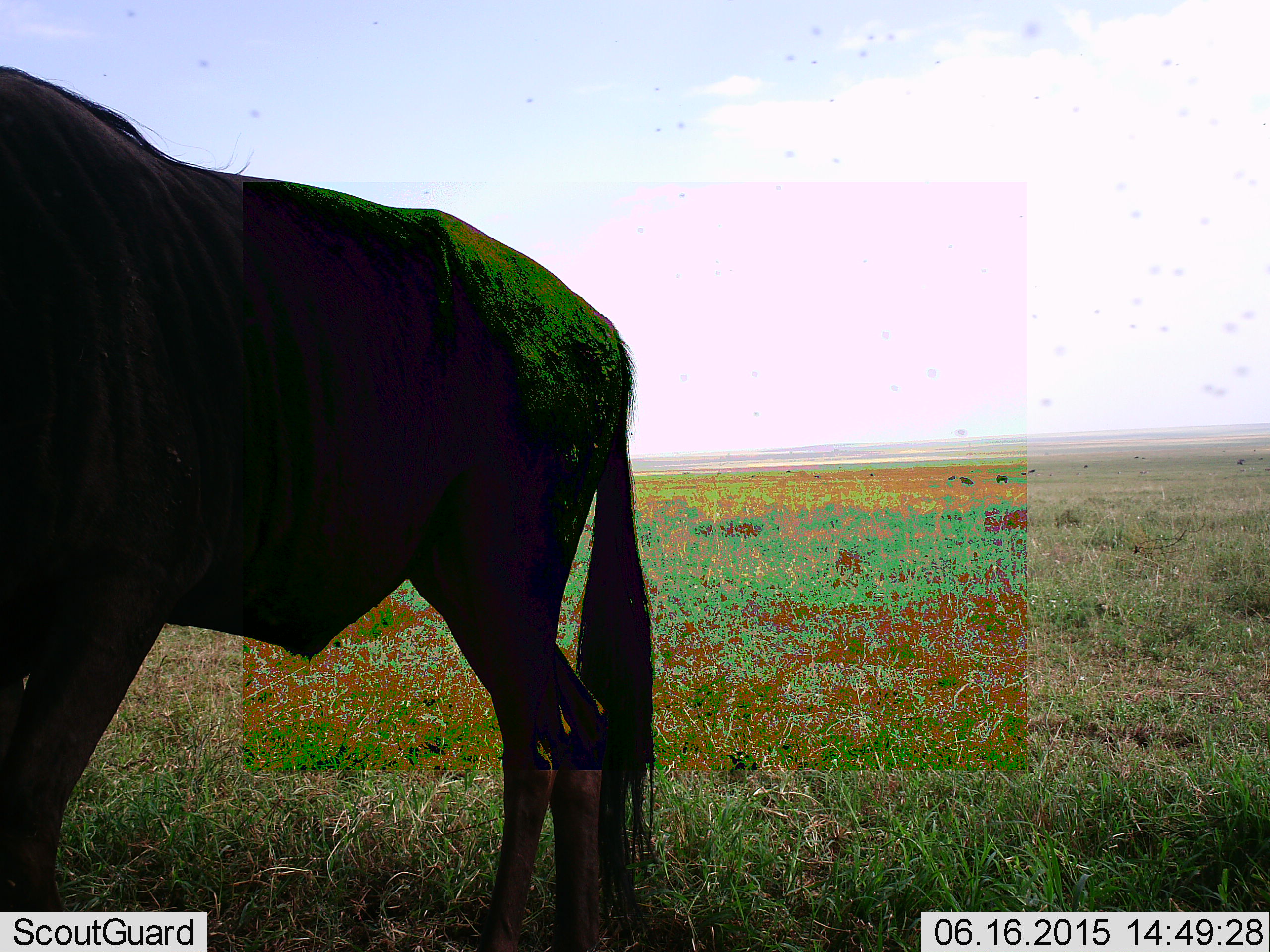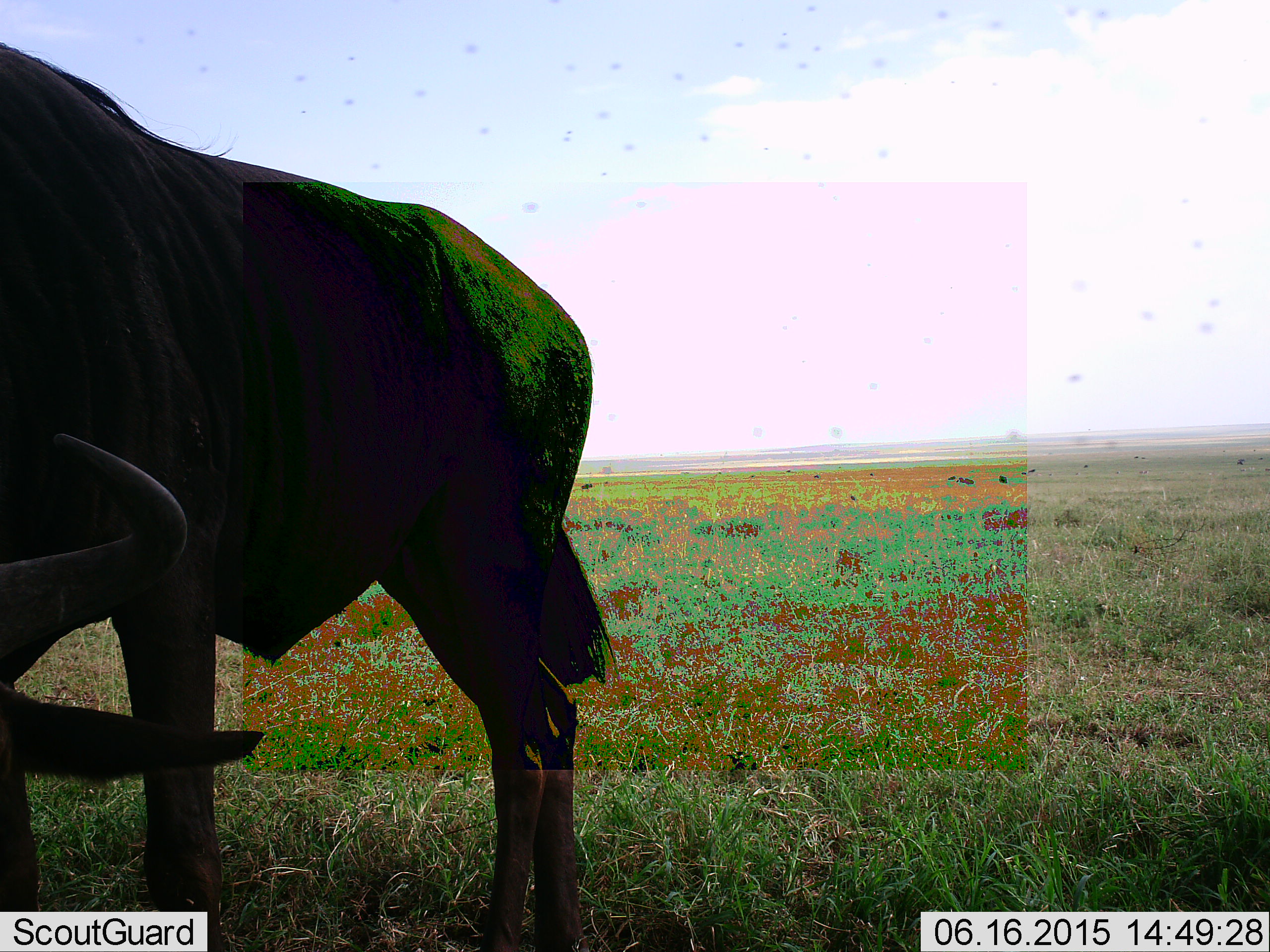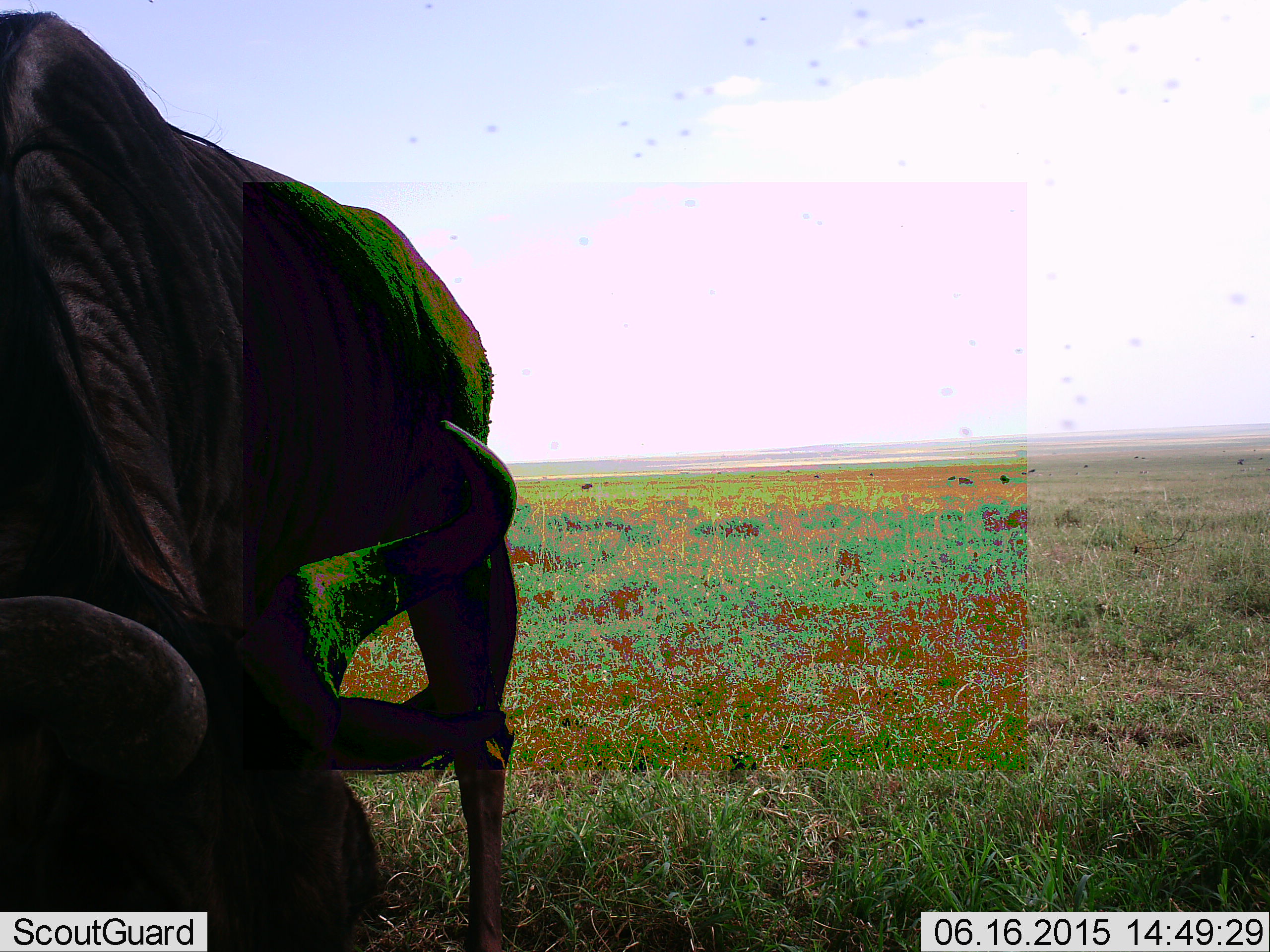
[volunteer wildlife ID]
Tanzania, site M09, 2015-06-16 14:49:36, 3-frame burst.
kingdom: Animalia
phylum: Chordata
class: Mammalia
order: Artiodactyla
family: Bovidae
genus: Connochaetes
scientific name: Connochaetes taurinus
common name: blue wildebeest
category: wildebeest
Wildebeest (blue wildebeest) (Connochaetes taurinus), count 1. Behavior (volunteer vote fractions): standing 40%, resting 20%, moving 20%, interacting 0%. Young present (vote fraction): 0%. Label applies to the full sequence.